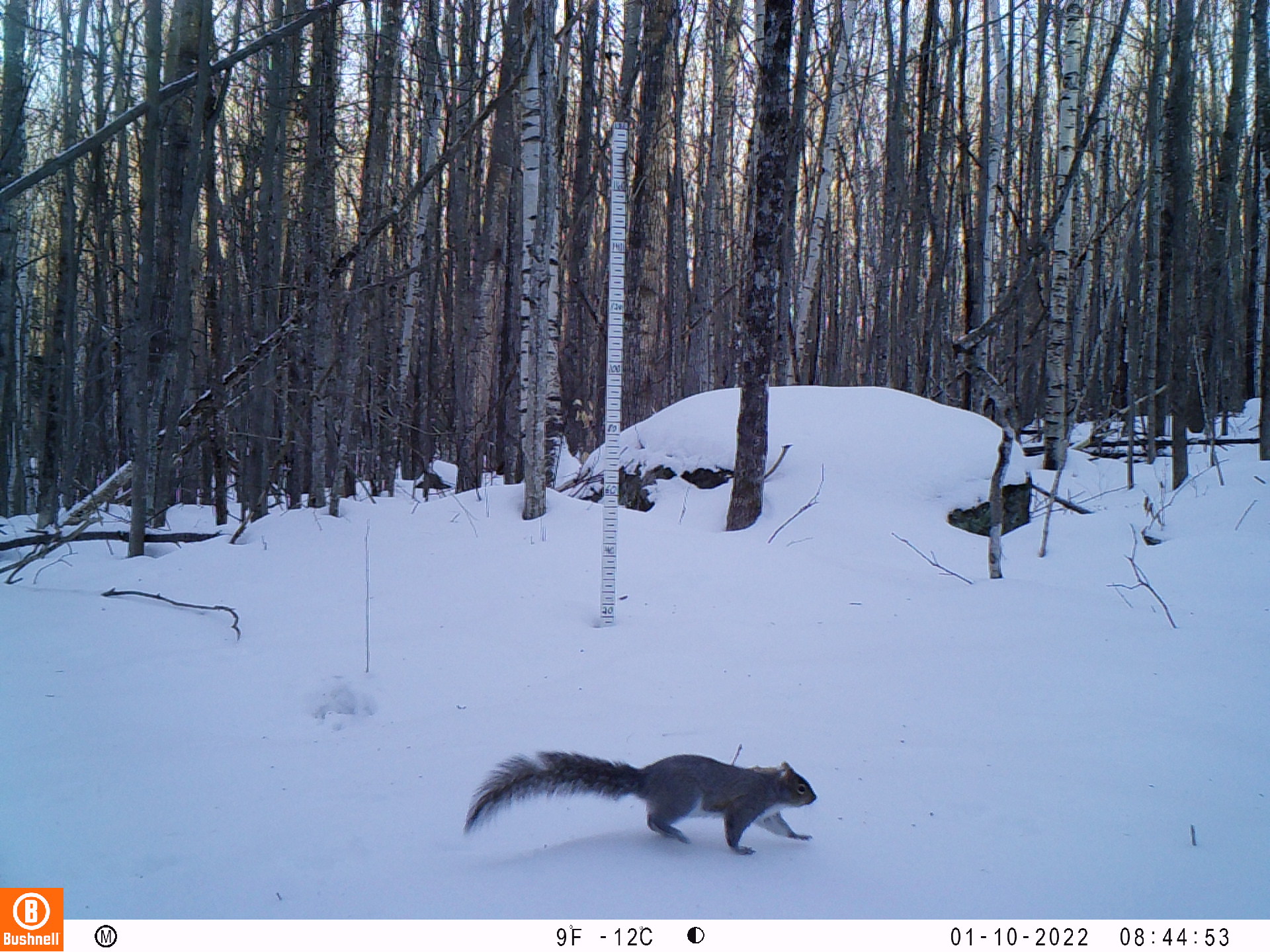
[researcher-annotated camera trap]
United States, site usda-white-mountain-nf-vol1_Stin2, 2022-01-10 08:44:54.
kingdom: Animalia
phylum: Chordata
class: Mammalia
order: Rodentia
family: Sciuridae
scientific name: Sciuridae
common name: squirrel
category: squirrel sp.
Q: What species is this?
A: Squirrel sp. (squirrel) (Sciuridae).